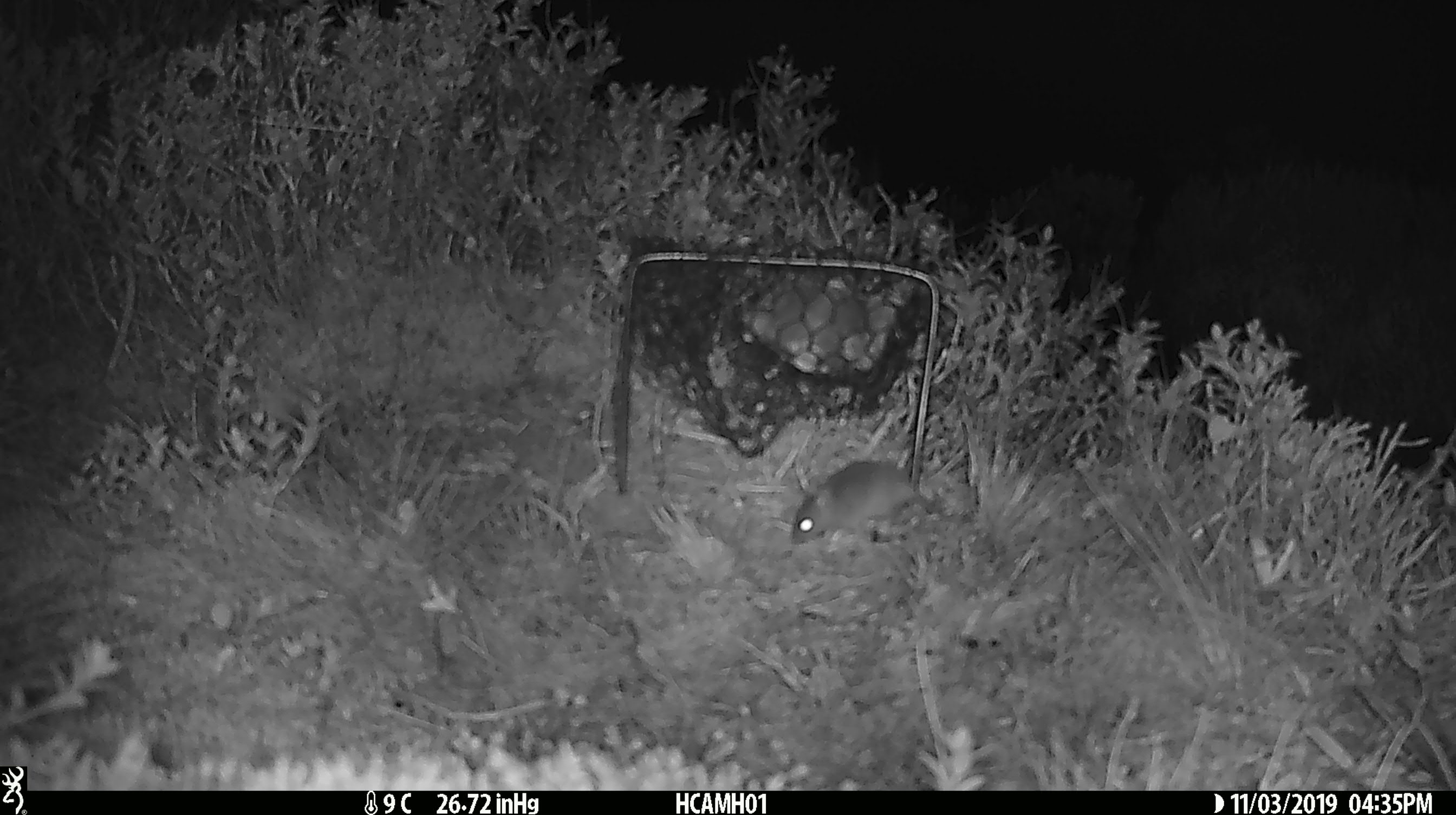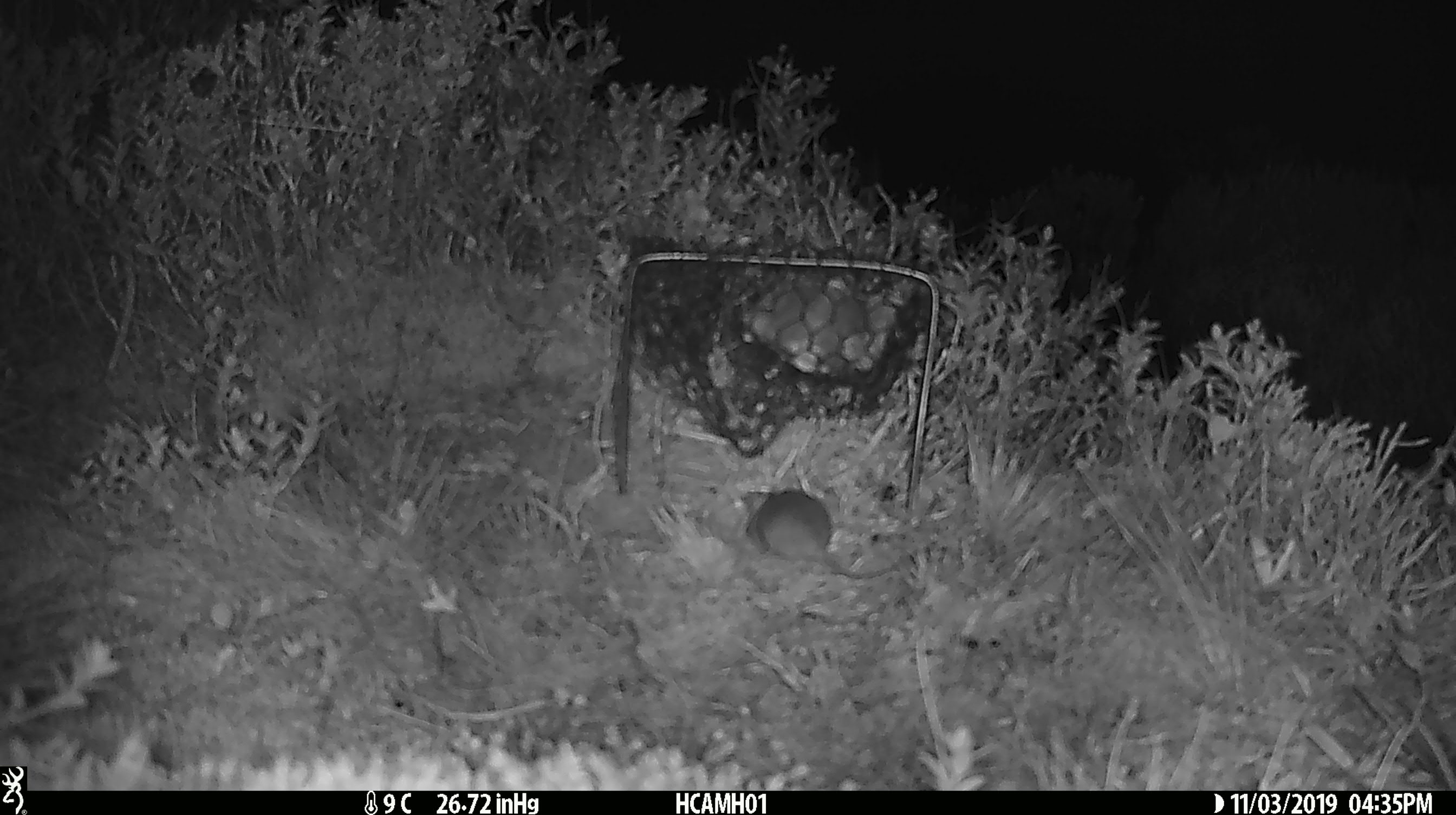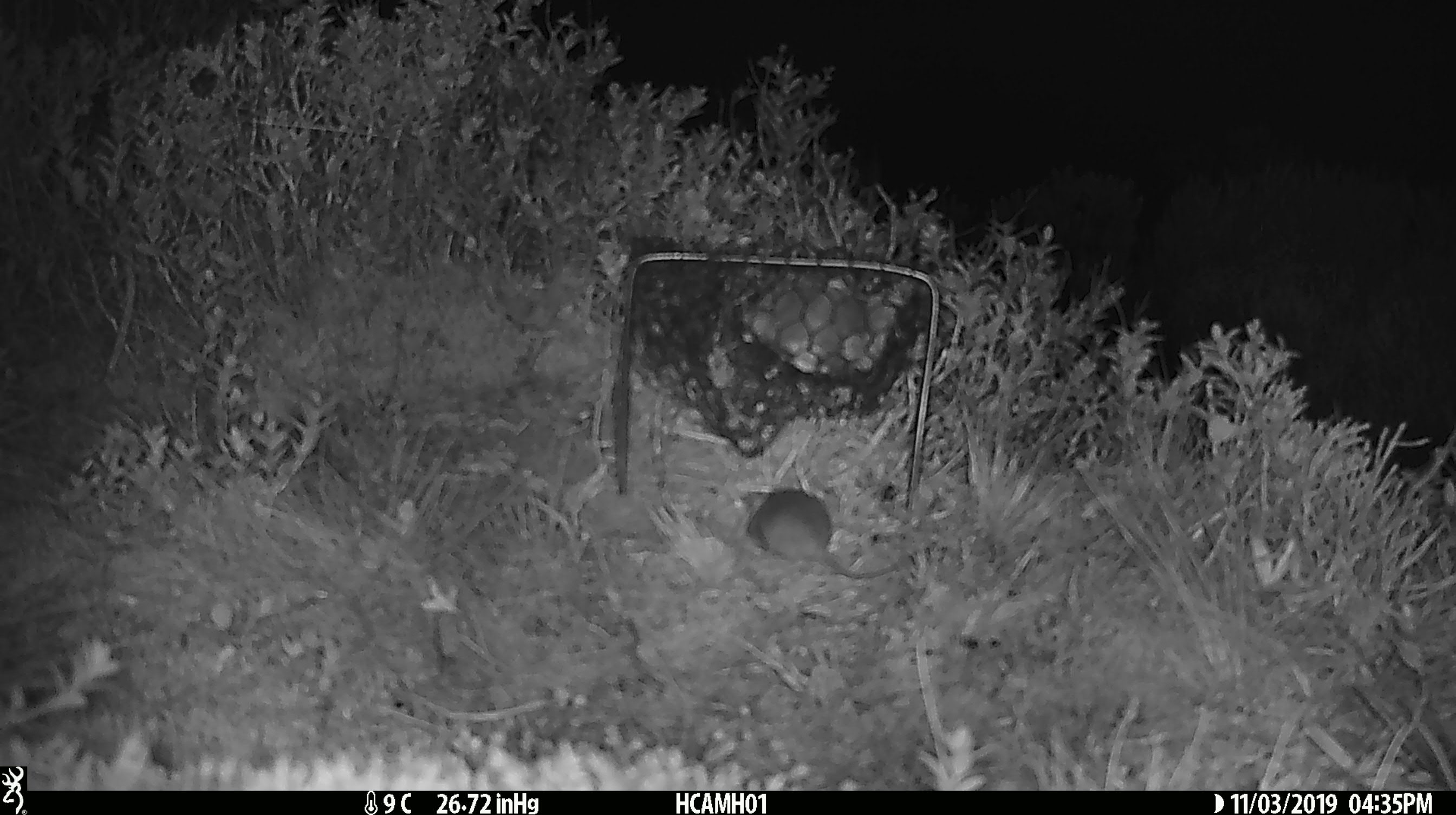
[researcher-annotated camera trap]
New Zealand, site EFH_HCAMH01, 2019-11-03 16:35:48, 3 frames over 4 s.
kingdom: Animalia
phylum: Chordata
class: Mammalia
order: Rodentia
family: Muridae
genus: Mus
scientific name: Mus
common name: mouse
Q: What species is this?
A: Mouse (Mus).